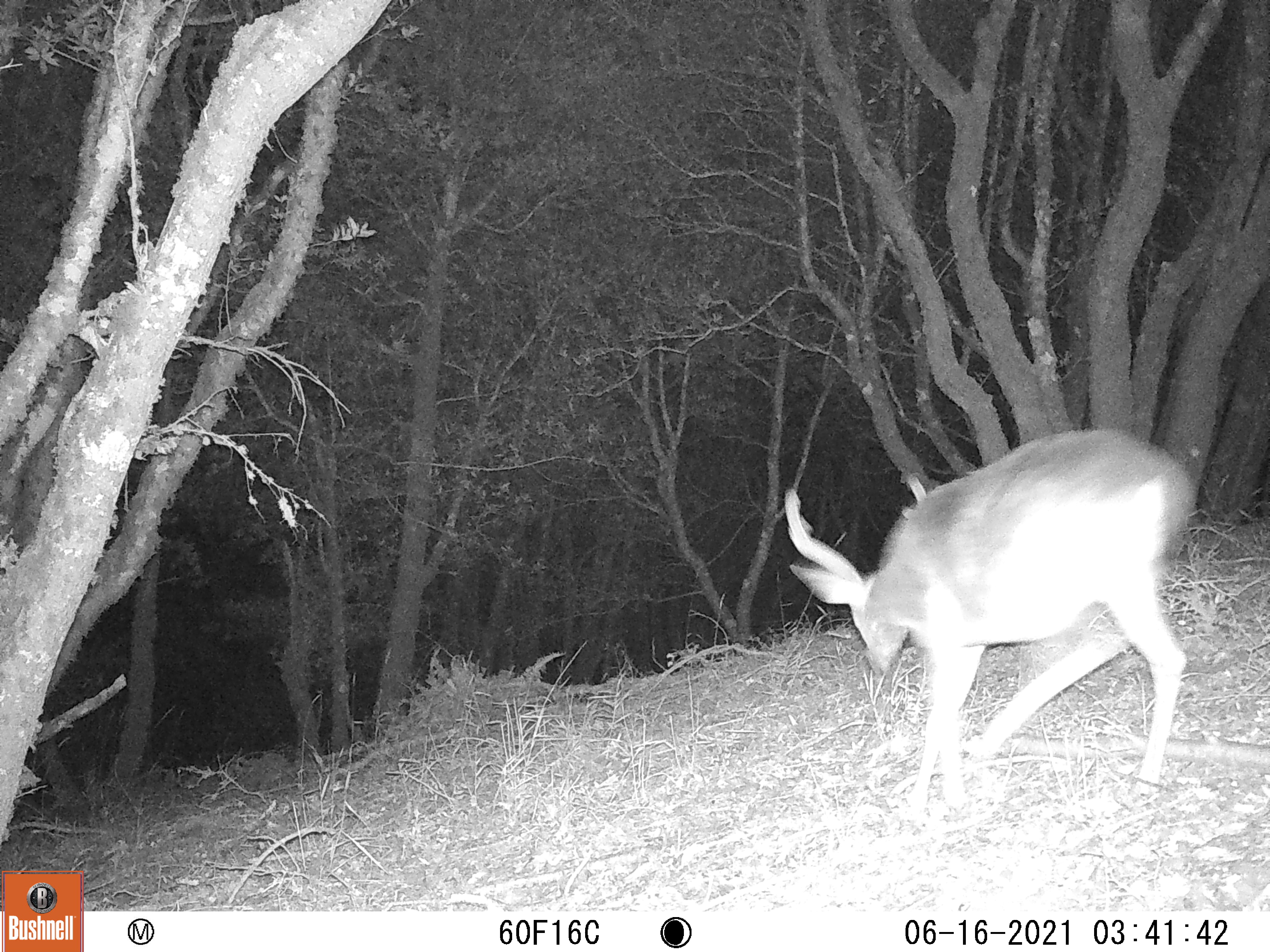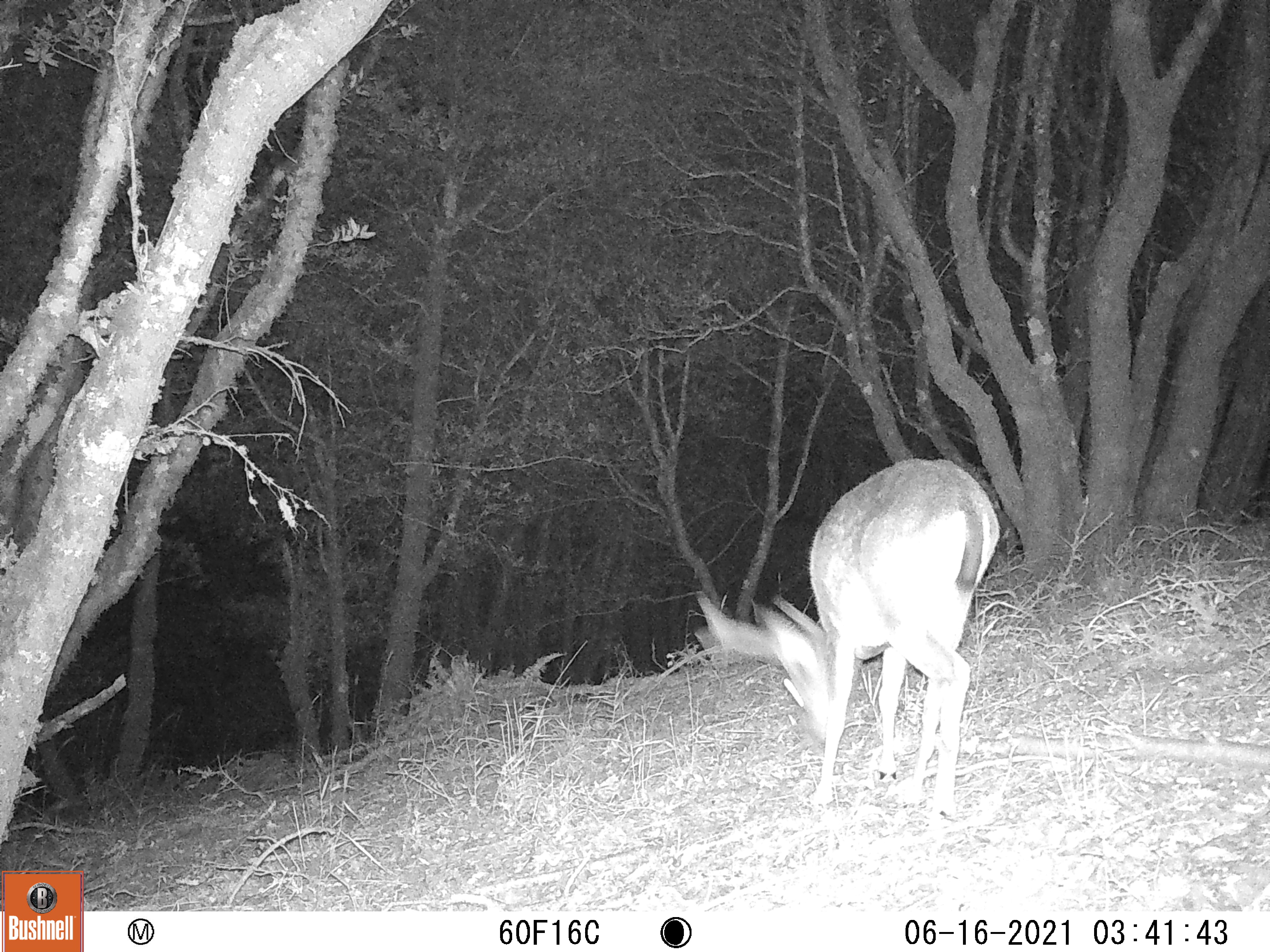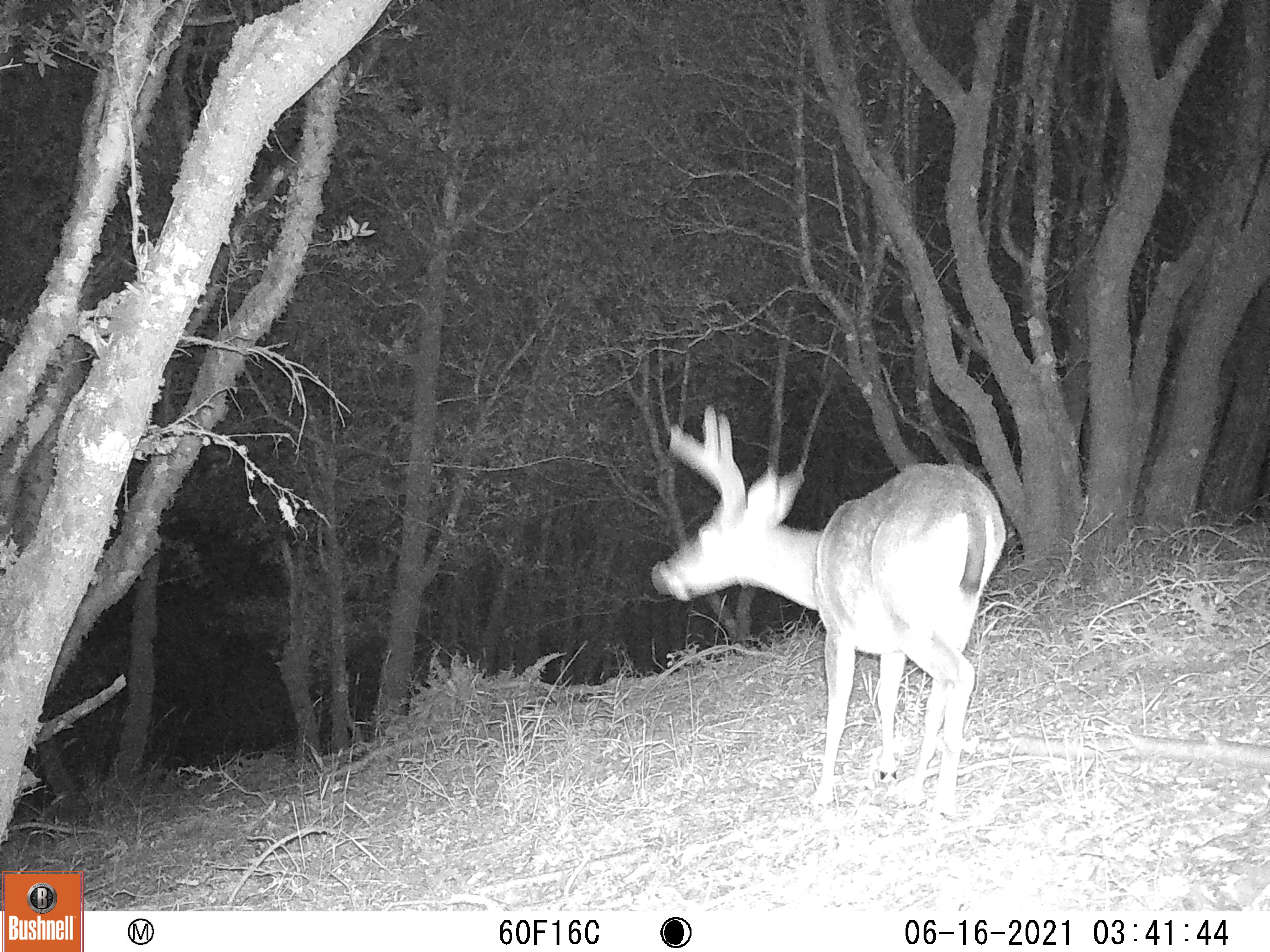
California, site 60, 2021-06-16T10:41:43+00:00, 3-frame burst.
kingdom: Animalia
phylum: Chordata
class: Mammalia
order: Artiodactyla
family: Cervidae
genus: Odocoileus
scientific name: Odocoileus hemionus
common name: mule deer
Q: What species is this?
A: Mule deer (Odocoileus hemionus).